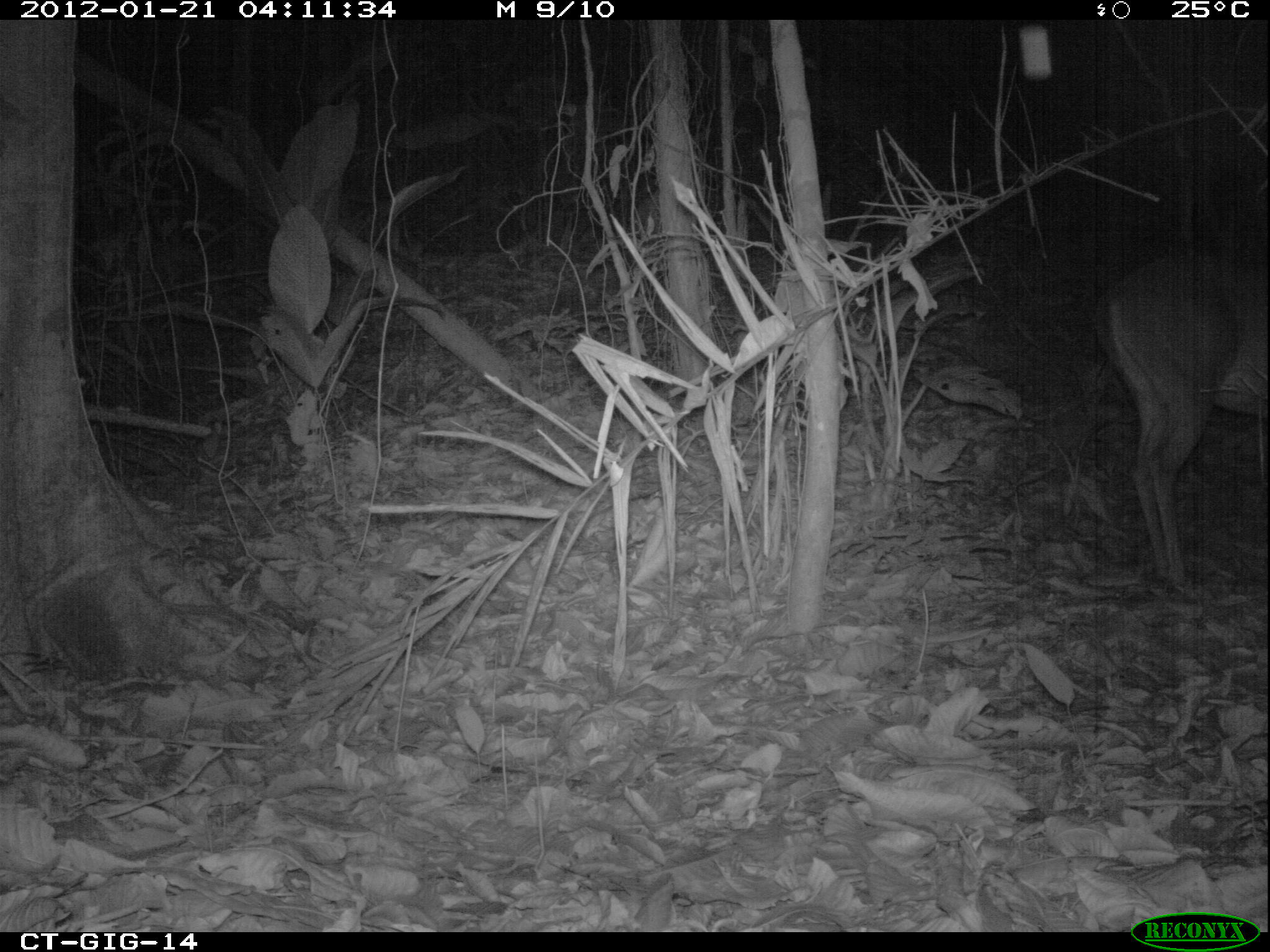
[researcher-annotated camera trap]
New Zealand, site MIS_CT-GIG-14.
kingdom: Animalia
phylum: Chordata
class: Mammalia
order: Artiodactyla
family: Cervidae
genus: Odocoileus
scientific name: Odocoileus virginianus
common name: white-tailed deer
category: white tailed deer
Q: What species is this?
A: White tailed deer (white-tailed deer) (Odocoileus virginianus).